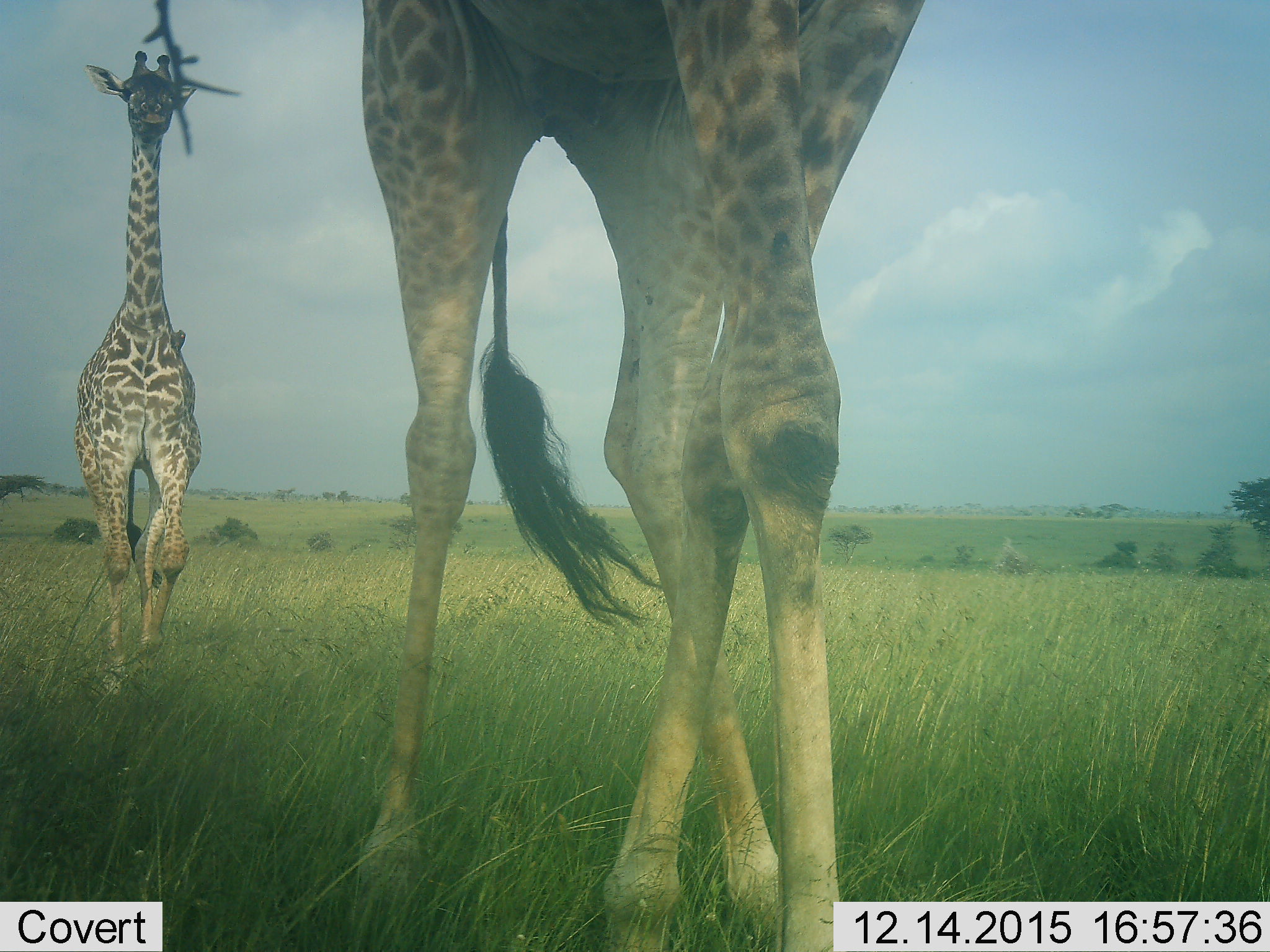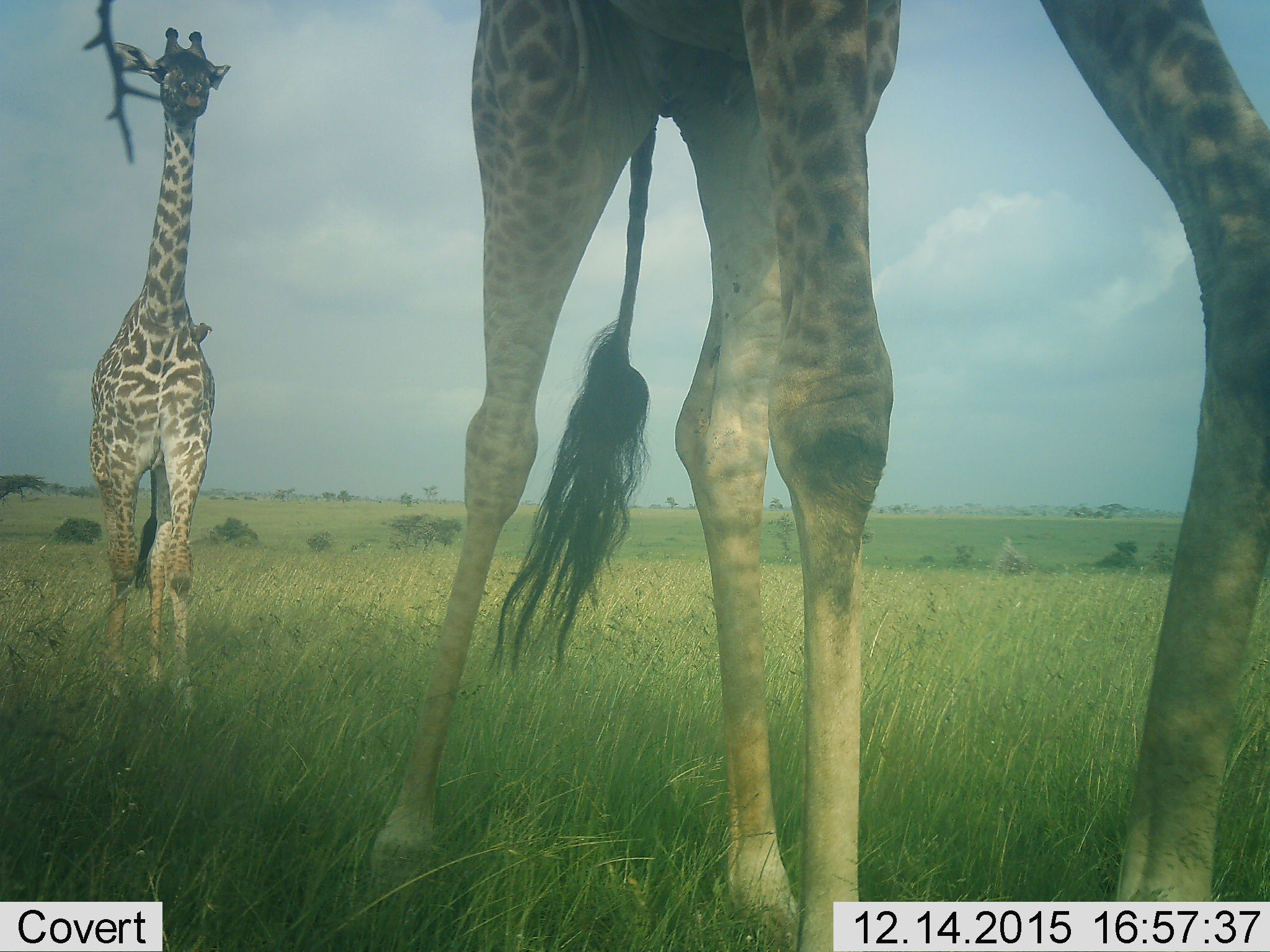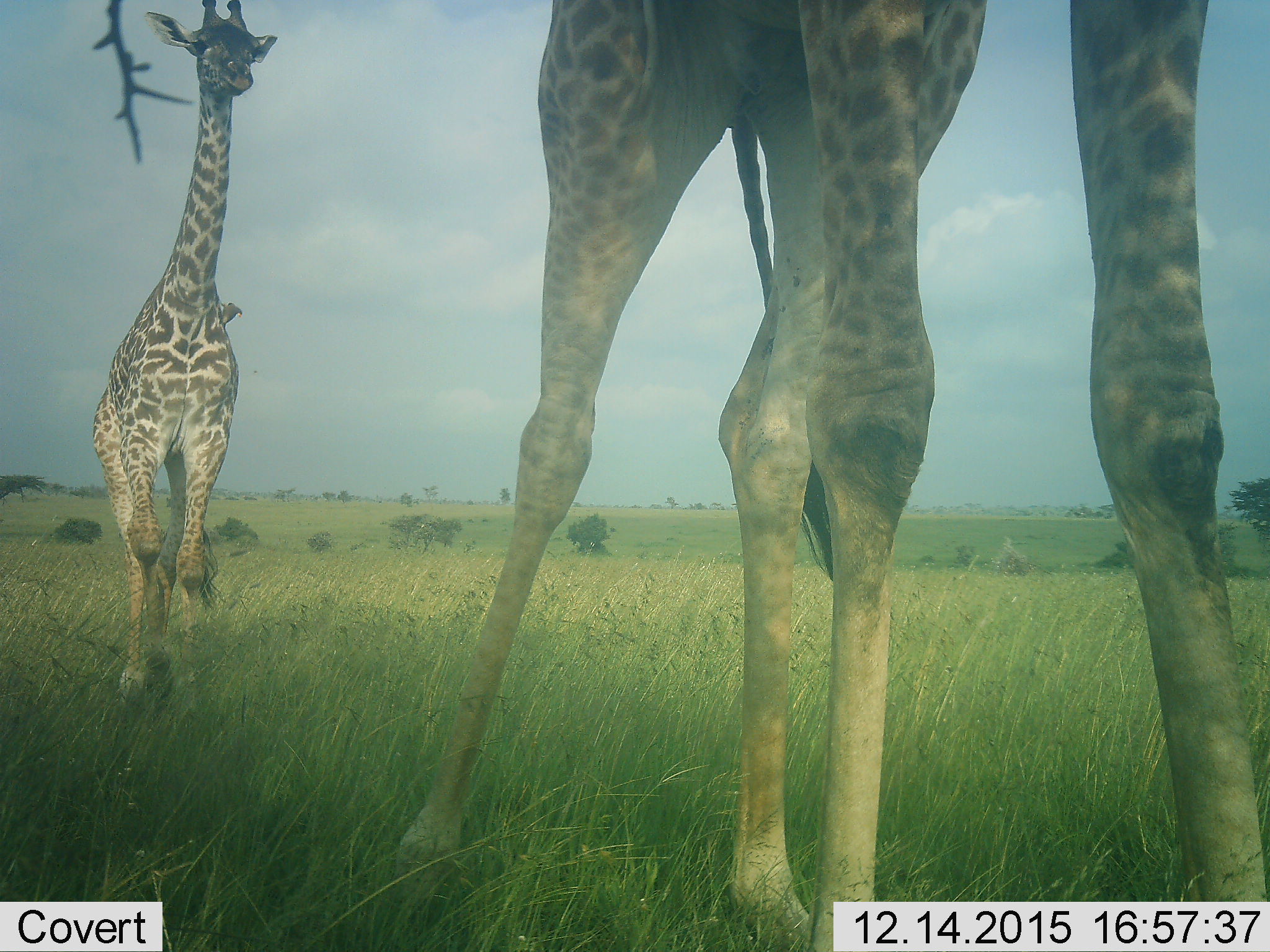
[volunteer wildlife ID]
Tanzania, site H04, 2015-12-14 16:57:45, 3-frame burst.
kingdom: Animalia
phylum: Chordata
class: Mammalia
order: Artiodactyla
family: Giraffidae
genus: Giraffa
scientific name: Giraffa camelopardalis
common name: giraffe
Giraffe (Giraffa camelopardalis), count 2. Behavior (volunteer vote fractions): standing 10%, resting 0%, moving 90%, interacting 0%. Young present (vote fraction): 10%. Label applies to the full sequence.